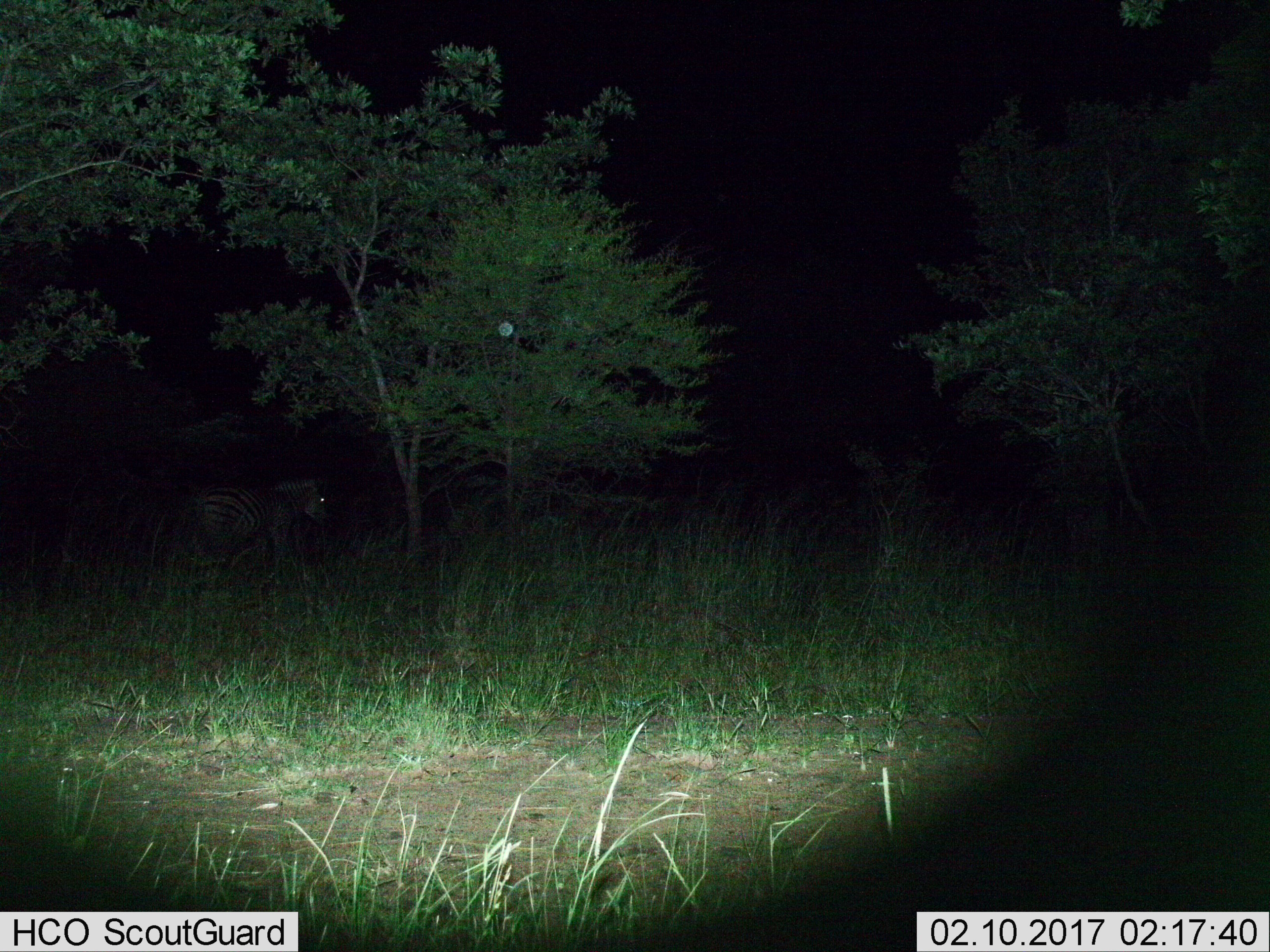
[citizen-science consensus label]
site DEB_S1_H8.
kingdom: Animalia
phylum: Chordata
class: Mammalia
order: Perissodactyla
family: Equidae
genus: Equus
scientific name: Equus quagga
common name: plains zebra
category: zebraplains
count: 1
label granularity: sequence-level